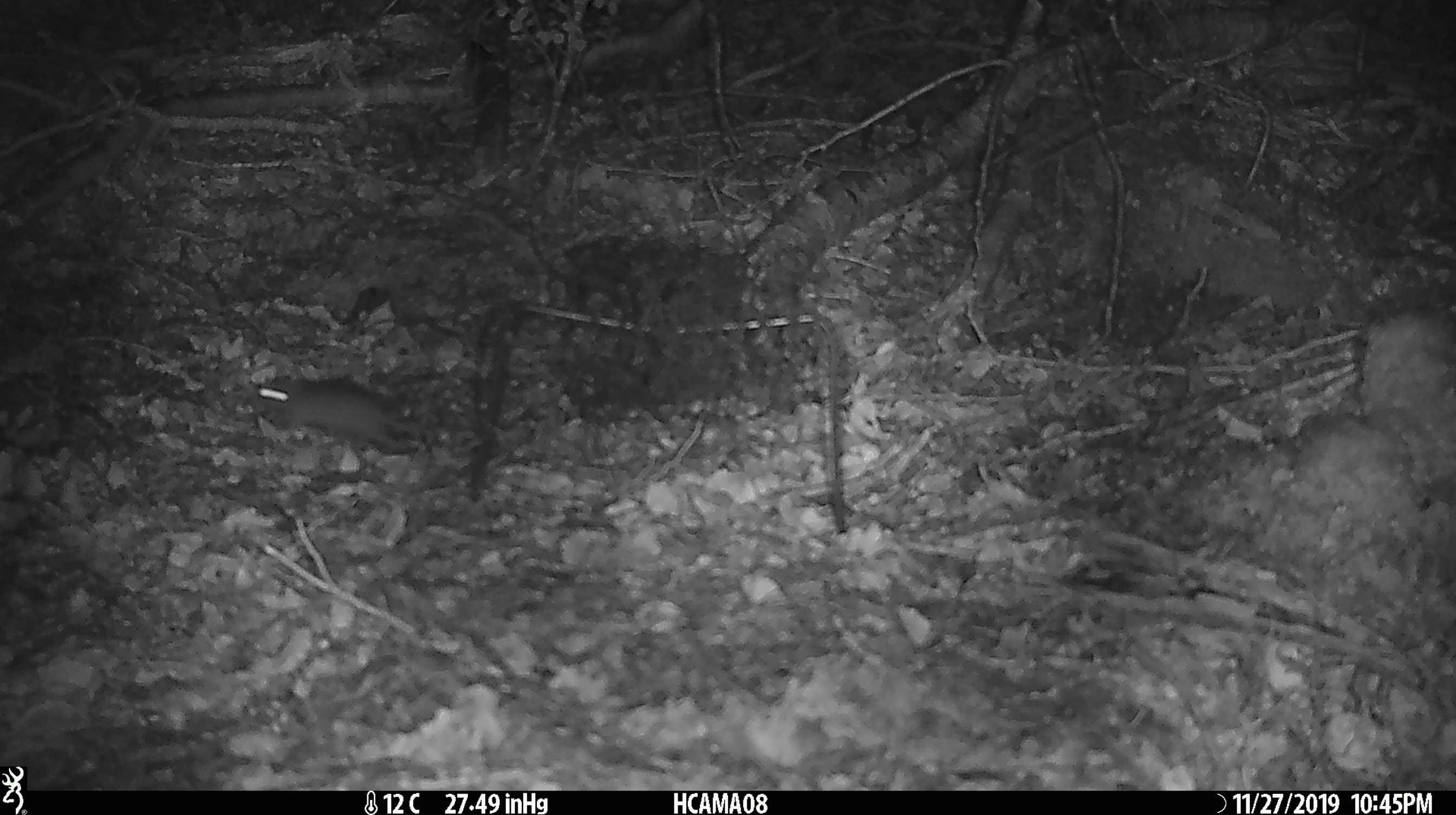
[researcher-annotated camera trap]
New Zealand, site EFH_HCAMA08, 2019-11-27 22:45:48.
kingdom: Animalia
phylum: Chordata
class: Mammalia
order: Rodentia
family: Muridae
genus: Mus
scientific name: Mus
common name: mouse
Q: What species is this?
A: Mouse (Mus).